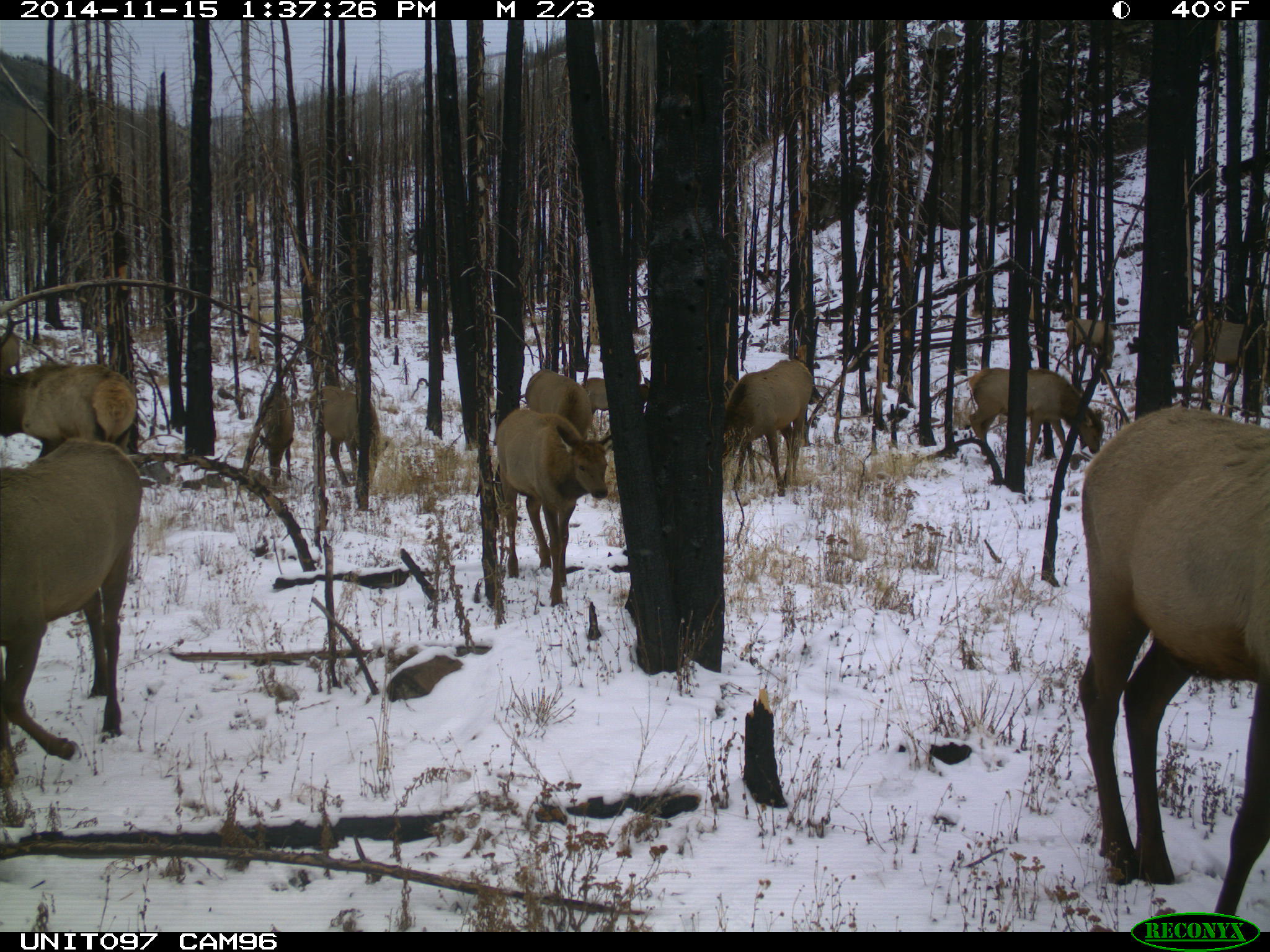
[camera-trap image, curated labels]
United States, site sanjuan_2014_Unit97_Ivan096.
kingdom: Animalia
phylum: Chordata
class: Mammalia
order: Artiodactyla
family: Cervidae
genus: Cervus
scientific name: Cervus elaphus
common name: red deer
Cervus elaphus (red deer).